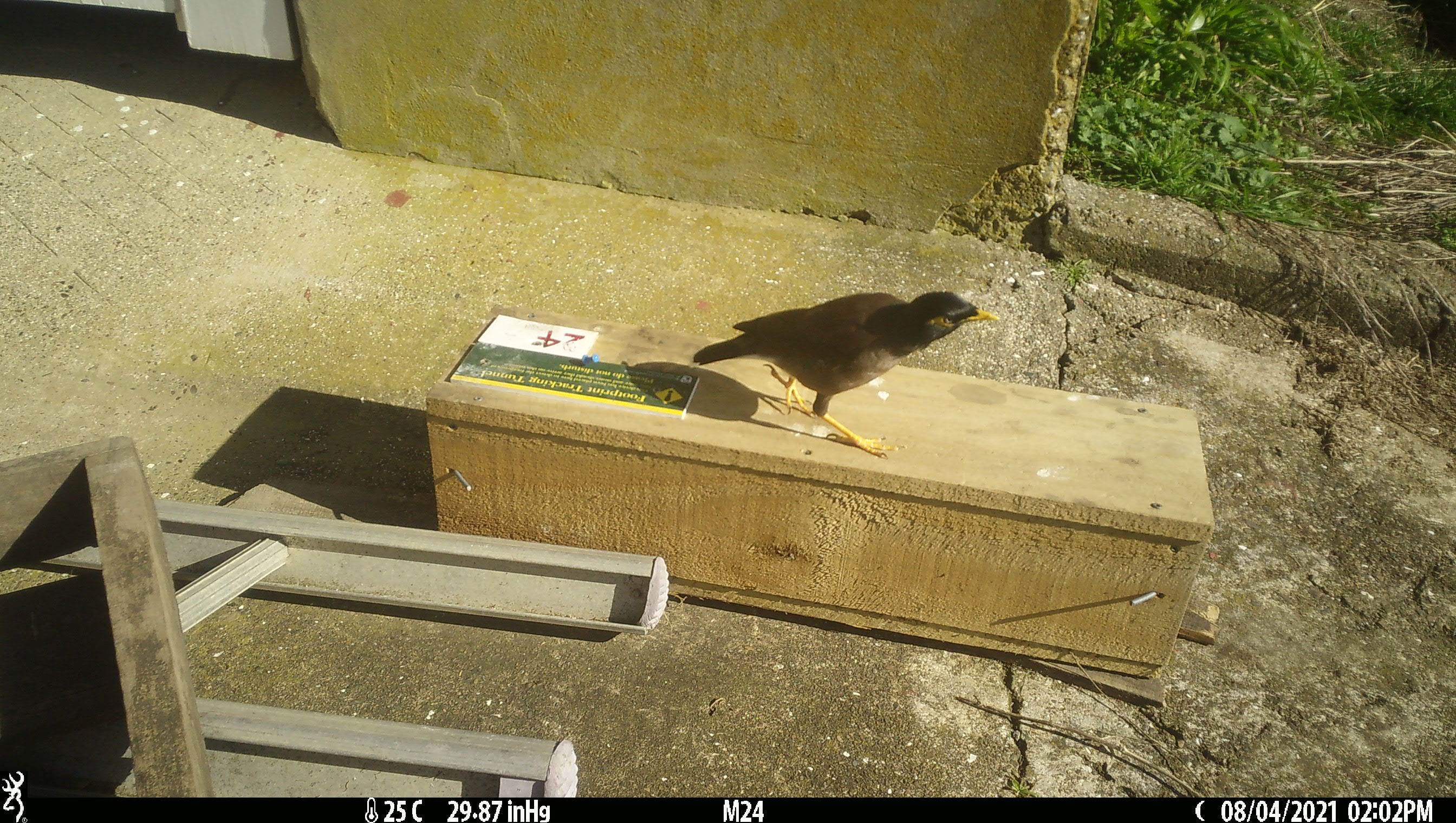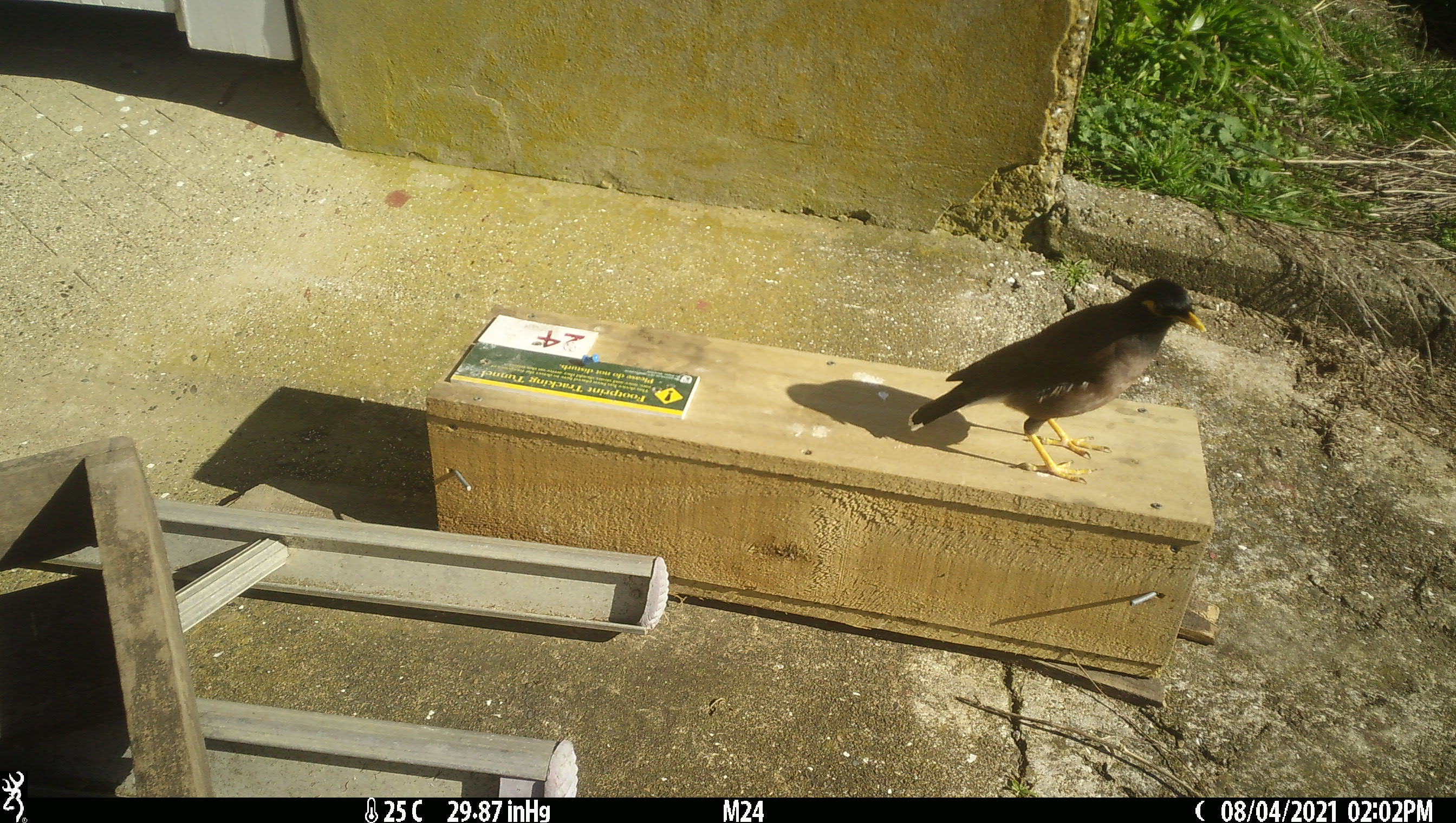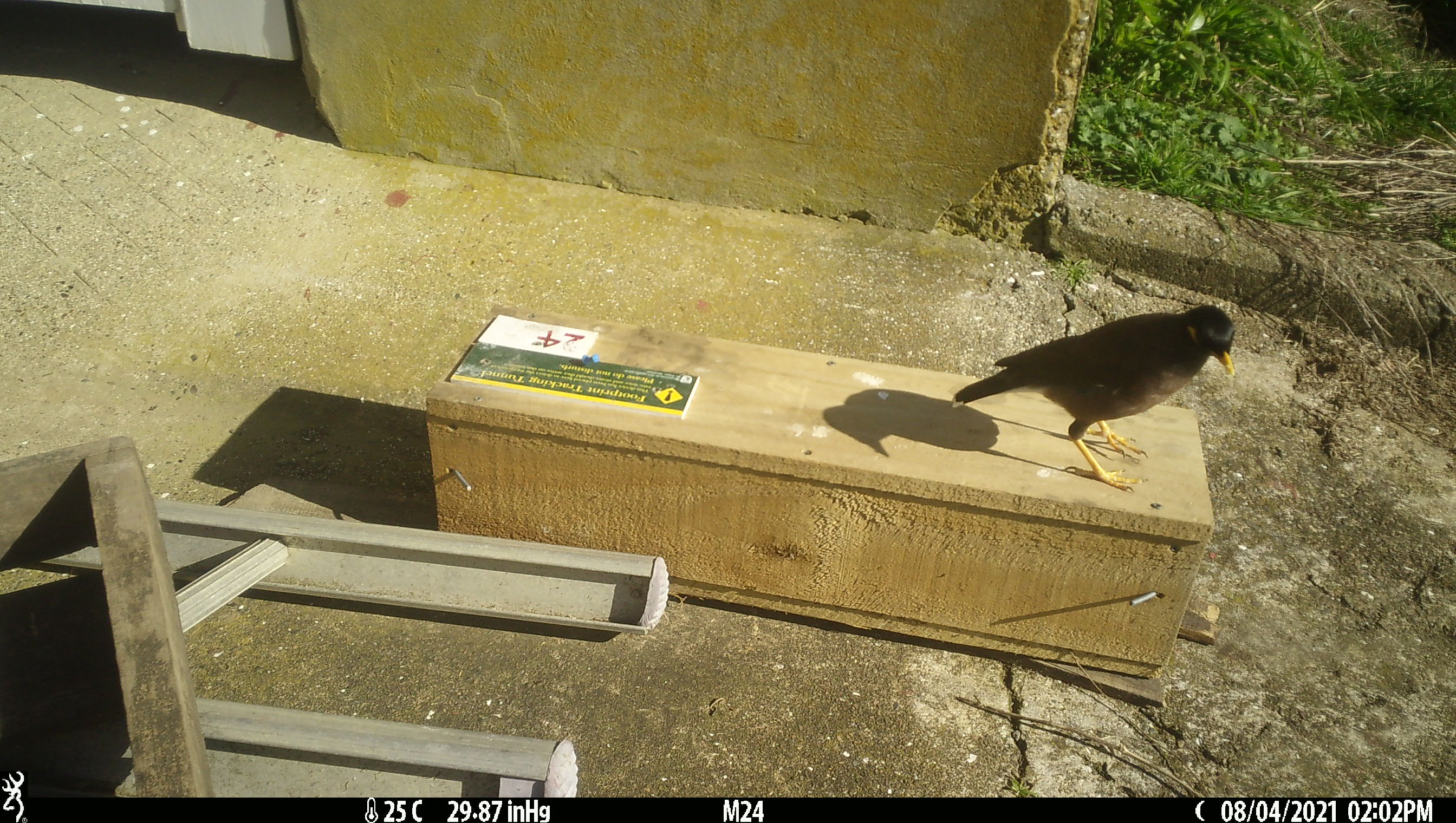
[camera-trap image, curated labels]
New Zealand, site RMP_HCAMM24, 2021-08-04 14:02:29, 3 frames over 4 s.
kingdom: Animalia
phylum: Chordata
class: Aves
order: Passeriformes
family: Sturnidae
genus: Acridotheres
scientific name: Acridotheres tristis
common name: common myna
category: myna